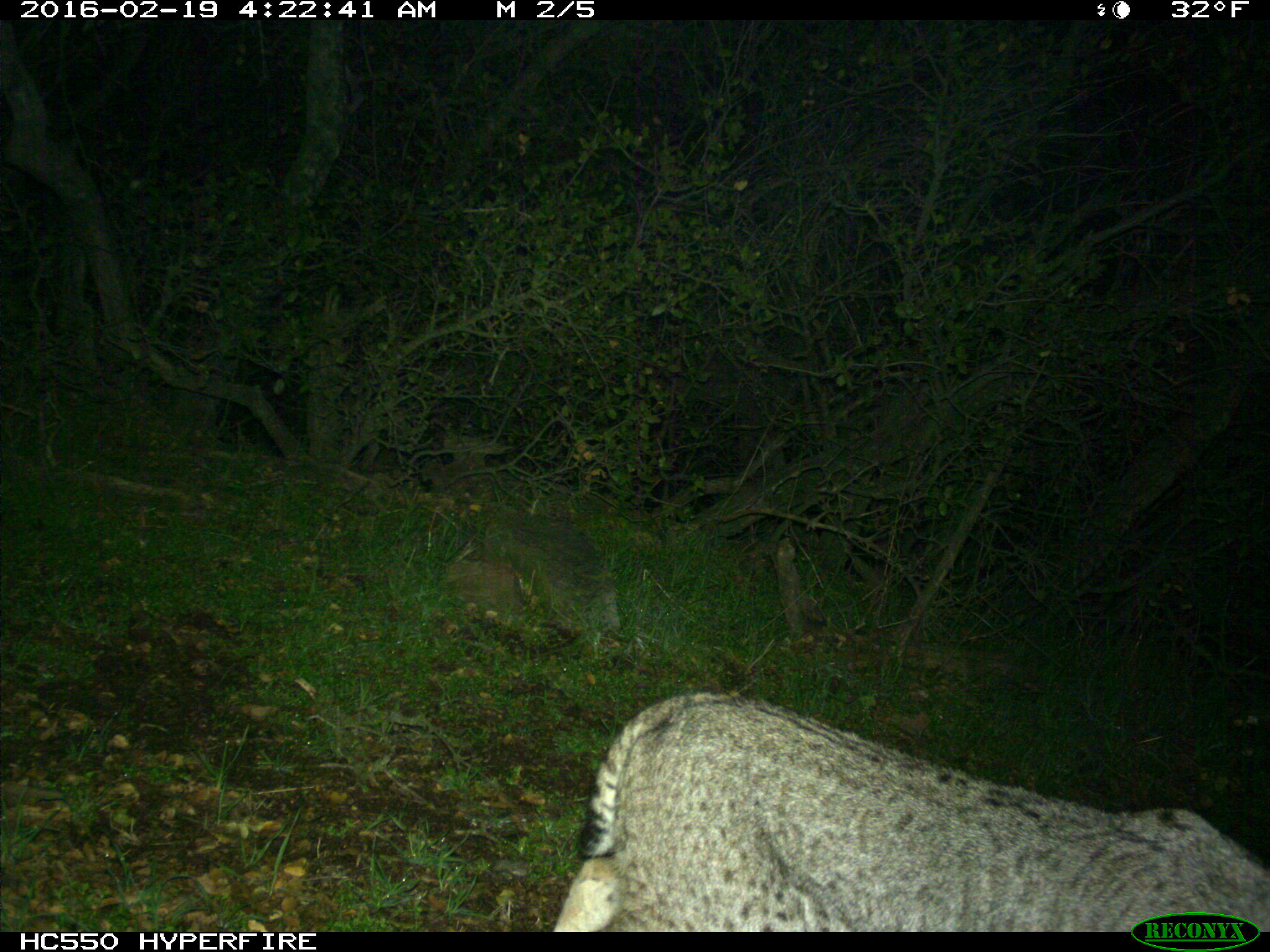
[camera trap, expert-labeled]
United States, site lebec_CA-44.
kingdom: Animalia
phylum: Chordata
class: Mammalia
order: Carnivora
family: Felidae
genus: Lynx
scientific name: Lynx rufus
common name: bobcat